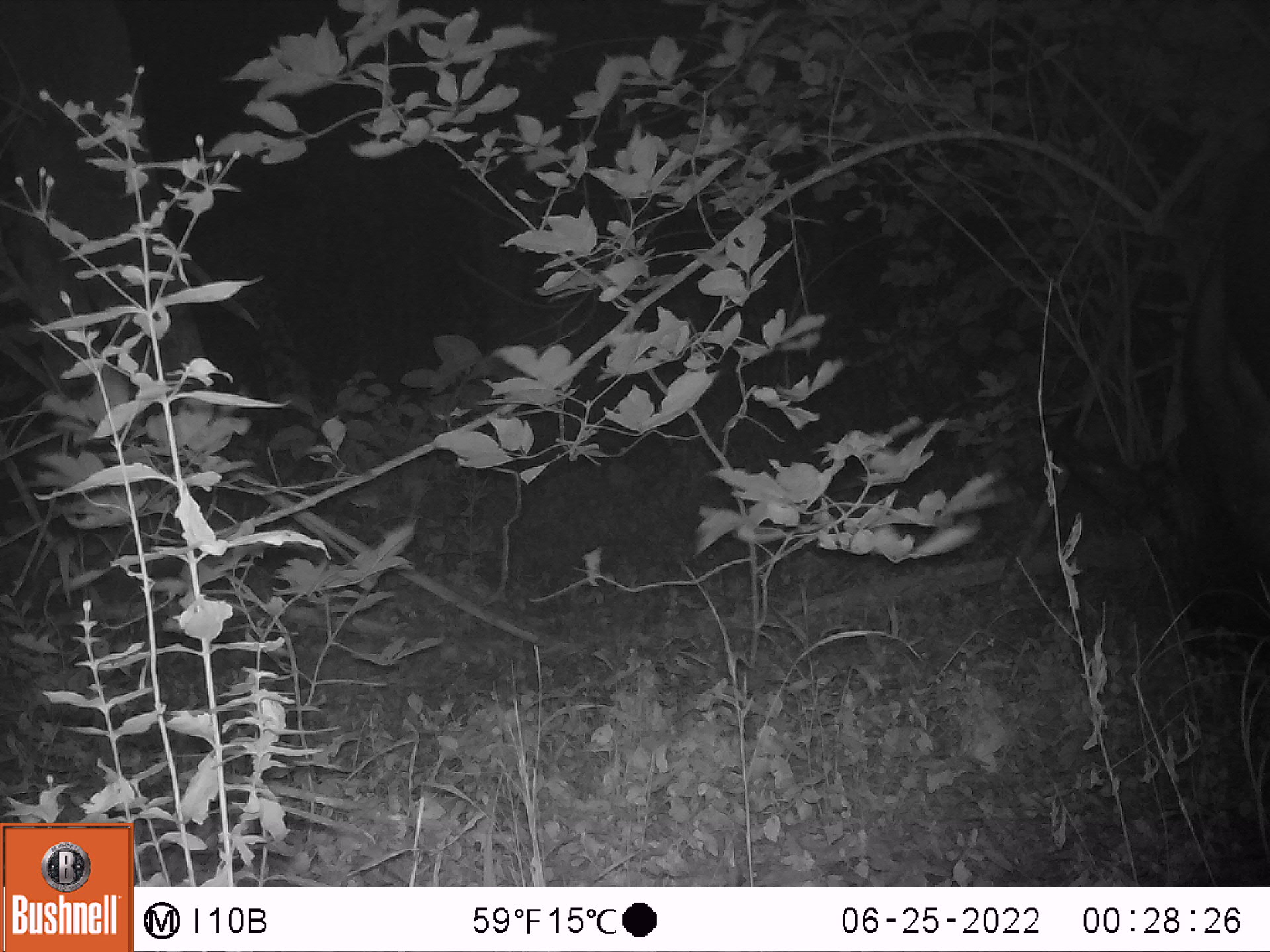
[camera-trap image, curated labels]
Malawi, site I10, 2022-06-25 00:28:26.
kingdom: Animalia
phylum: Chordata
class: Mammalia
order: Artiodactyla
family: Bovidae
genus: Syncerus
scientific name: Syncerus caffer caffer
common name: cape buffalo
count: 1